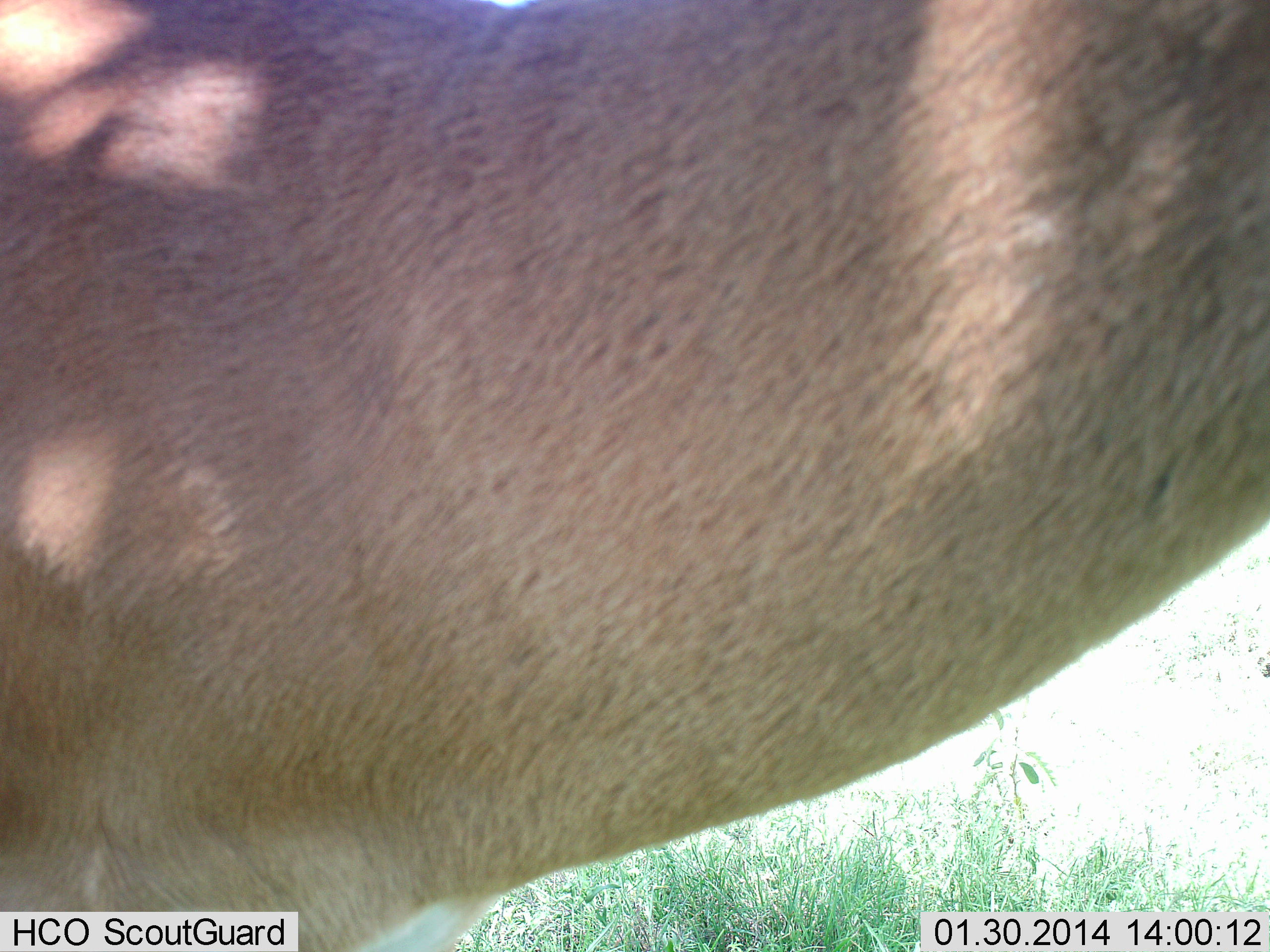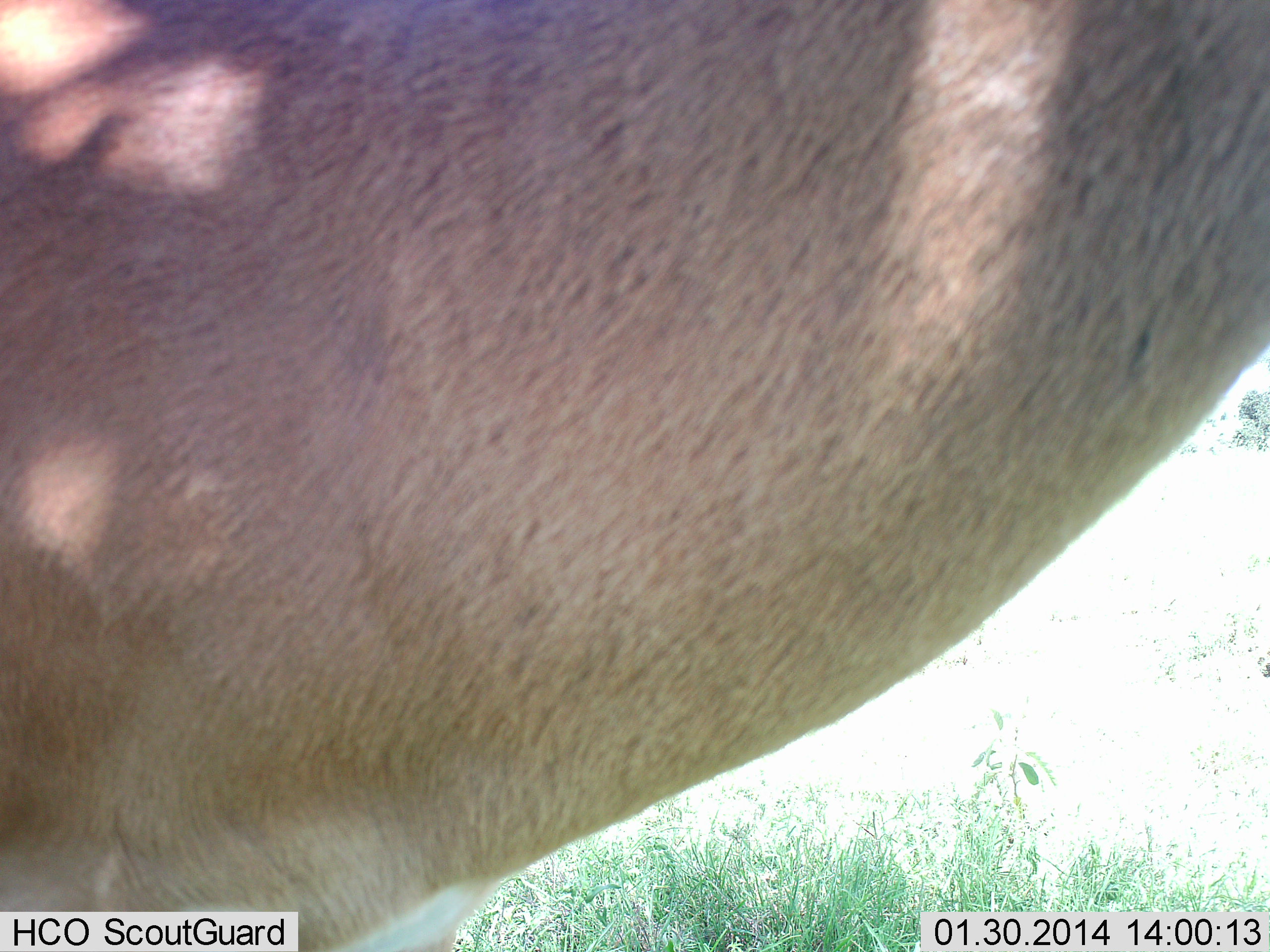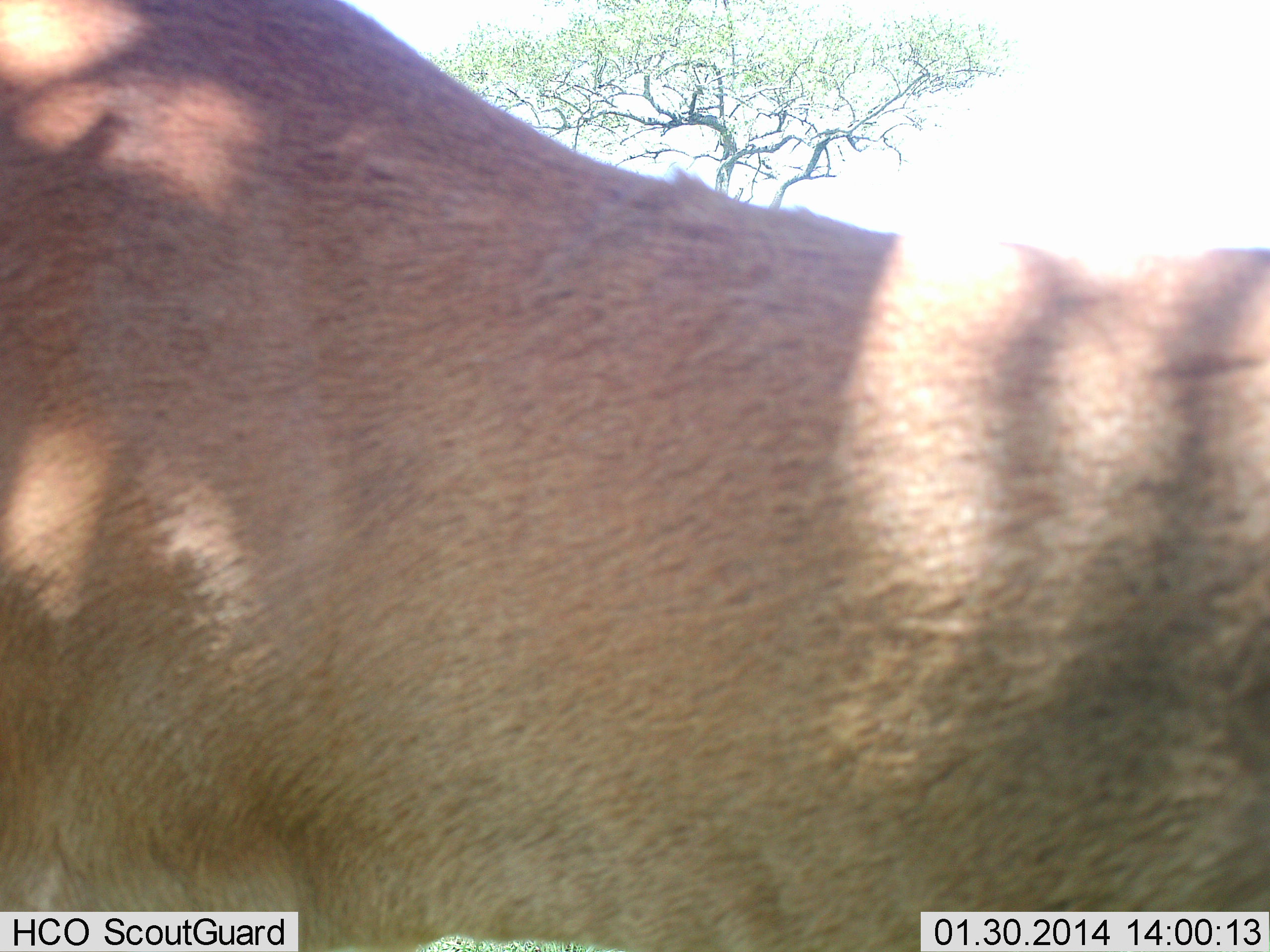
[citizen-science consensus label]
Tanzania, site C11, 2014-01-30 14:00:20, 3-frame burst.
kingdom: Animalia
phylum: Chordata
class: Mammalia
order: Artiodactyla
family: Bovidae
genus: Alcelaphus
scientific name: Alcelaphus buselaphus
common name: hartebeest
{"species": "hartebeest (Alcelaphus buselaphus)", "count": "1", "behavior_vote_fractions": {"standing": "100%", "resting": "0%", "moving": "0%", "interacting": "0%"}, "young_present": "0%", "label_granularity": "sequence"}